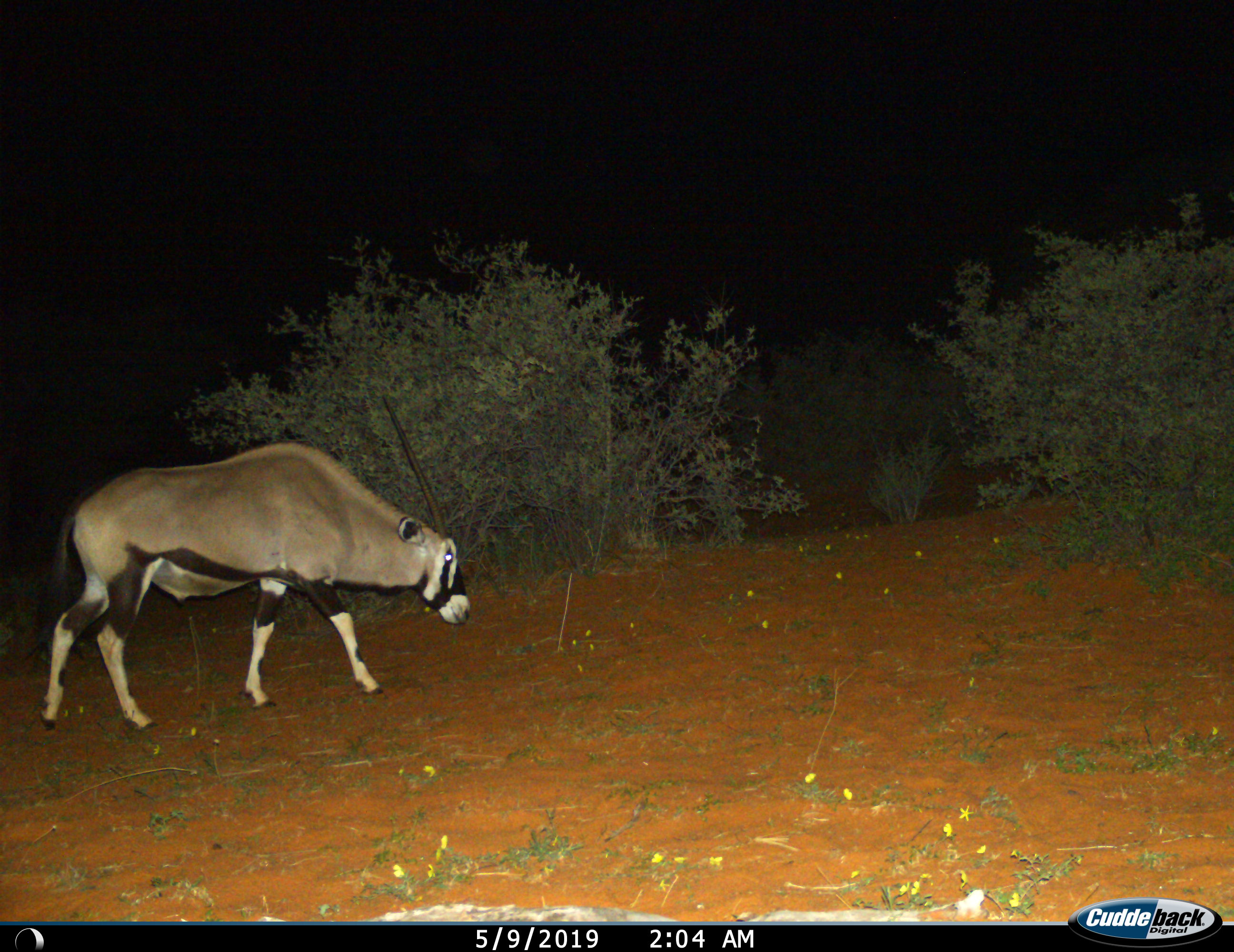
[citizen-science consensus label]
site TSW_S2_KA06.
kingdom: Animalia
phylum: Chordata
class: Mammalia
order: Artiodactyla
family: Bovidae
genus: Oryx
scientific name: Oryx gazella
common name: gemsbok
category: oryx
Oryx (gemsbok) (Oryx gazella), count 1. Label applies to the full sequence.